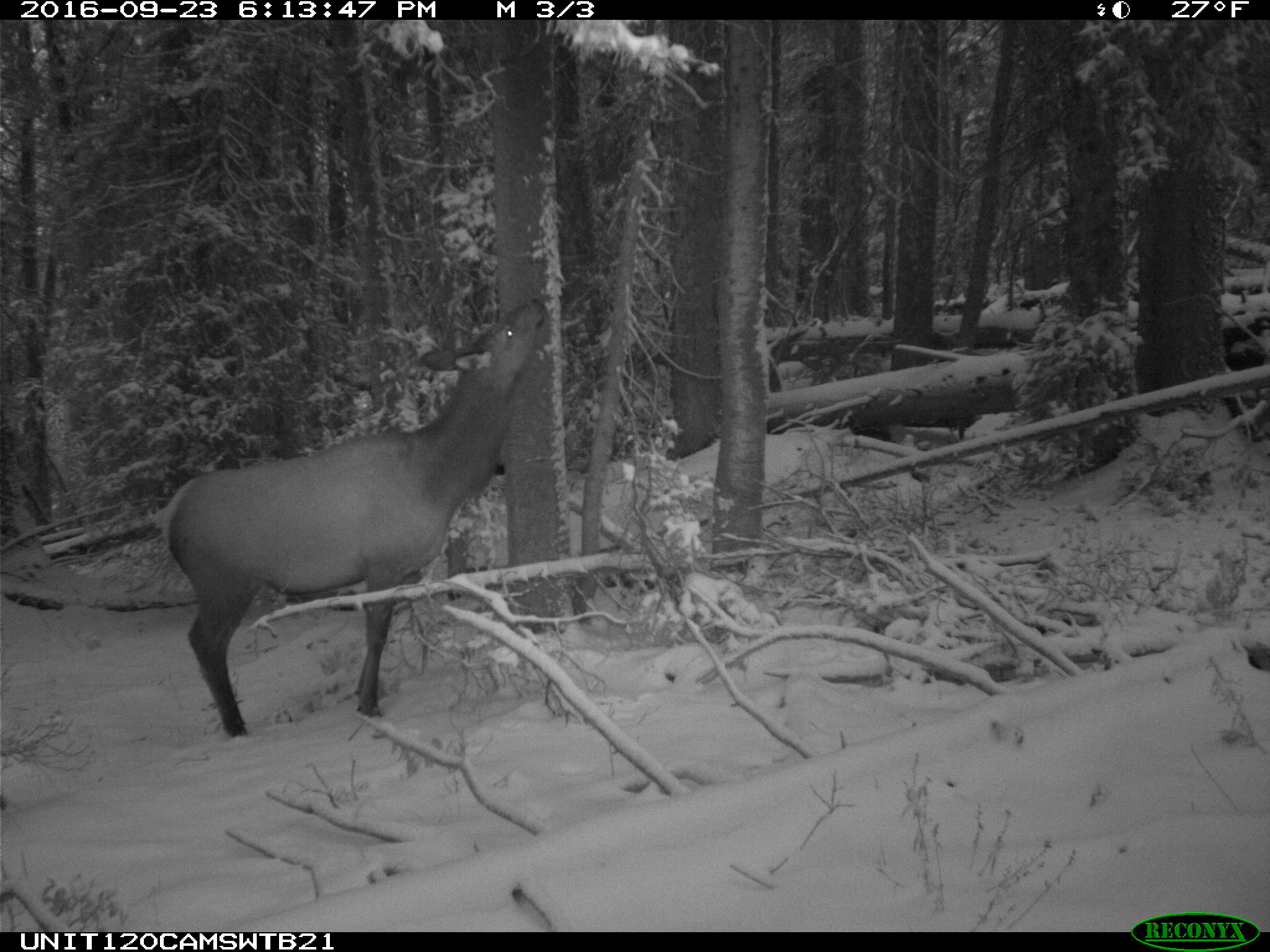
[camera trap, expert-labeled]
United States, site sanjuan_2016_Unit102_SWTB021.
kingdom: Animalia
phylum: Chordata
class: Mammalia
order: Artiodactyla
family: Cervidae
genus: Cervus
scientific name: Cervus elaphus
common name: red deer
Cervus elaphus (red deer).